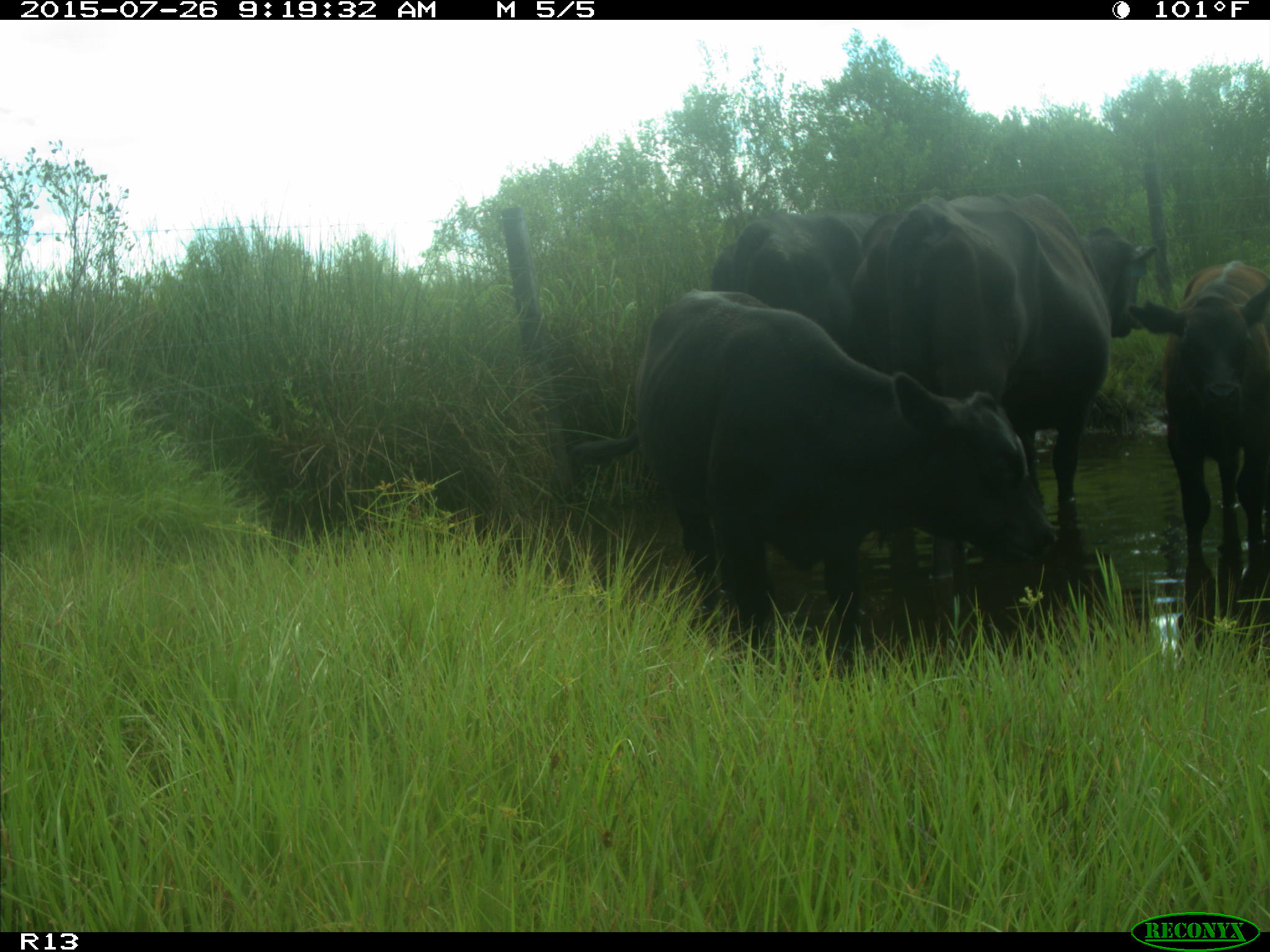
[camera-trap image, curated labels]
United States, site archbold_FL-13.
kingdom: Animalia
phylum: Chordata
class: Mammalia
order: Artiodactyla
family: Bovidae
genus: Bos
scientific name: Bos taurus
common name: domestic cow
Bos taurus (domestic cow).